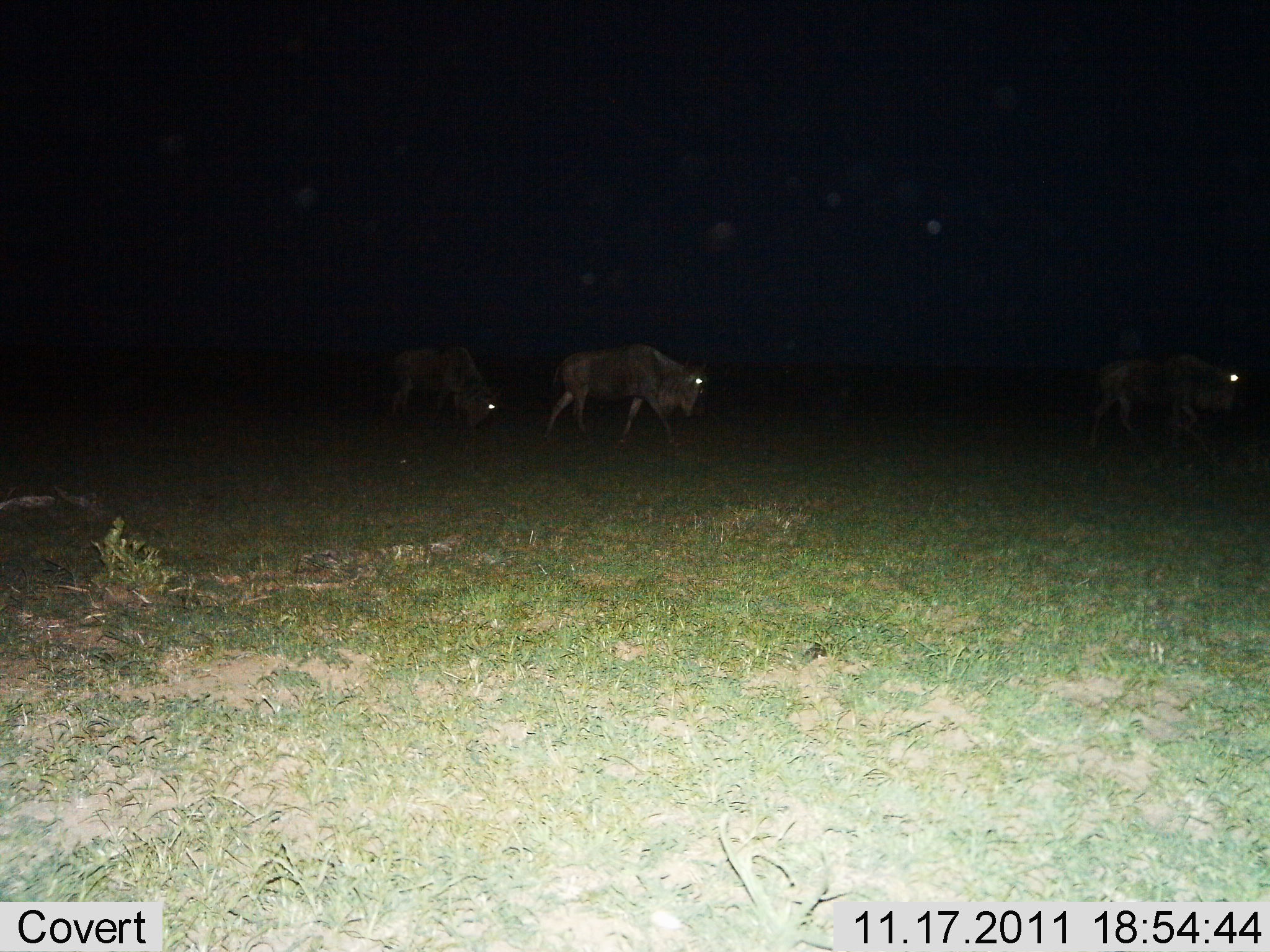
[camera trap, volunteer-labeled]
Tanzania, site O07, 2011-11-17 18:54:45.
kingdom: Animalia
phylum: Chordata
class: Mammalia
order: Artiodactyla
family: Bovidae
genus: Connochaetes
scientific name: Connochaetes taurinus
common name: blue wildebeest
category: wildebeest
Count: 3.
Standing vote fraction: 25%.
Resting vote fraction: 0%.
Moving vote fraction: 83%.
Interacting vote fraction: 0%.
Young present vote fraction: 0%.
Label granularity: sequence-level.